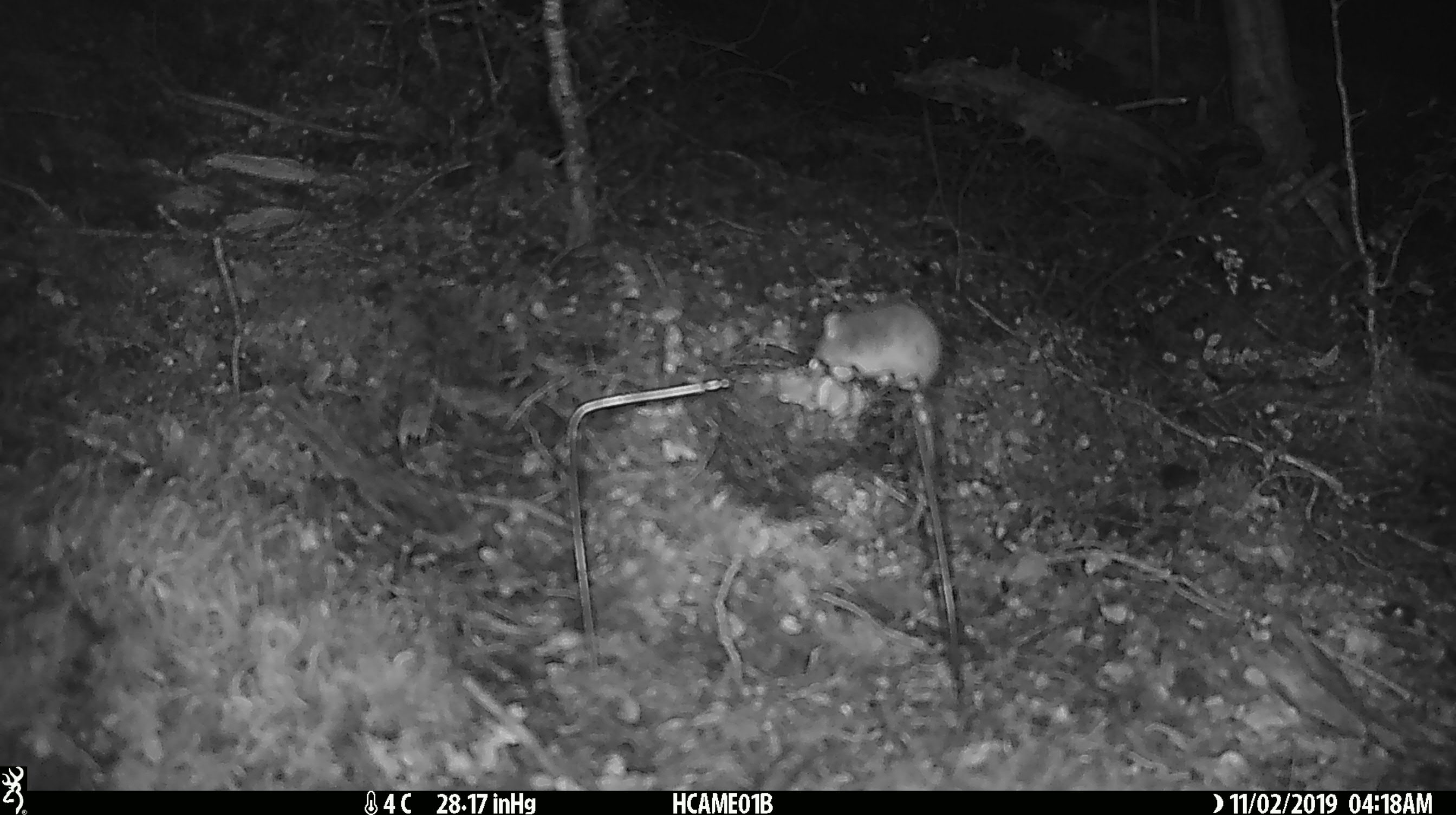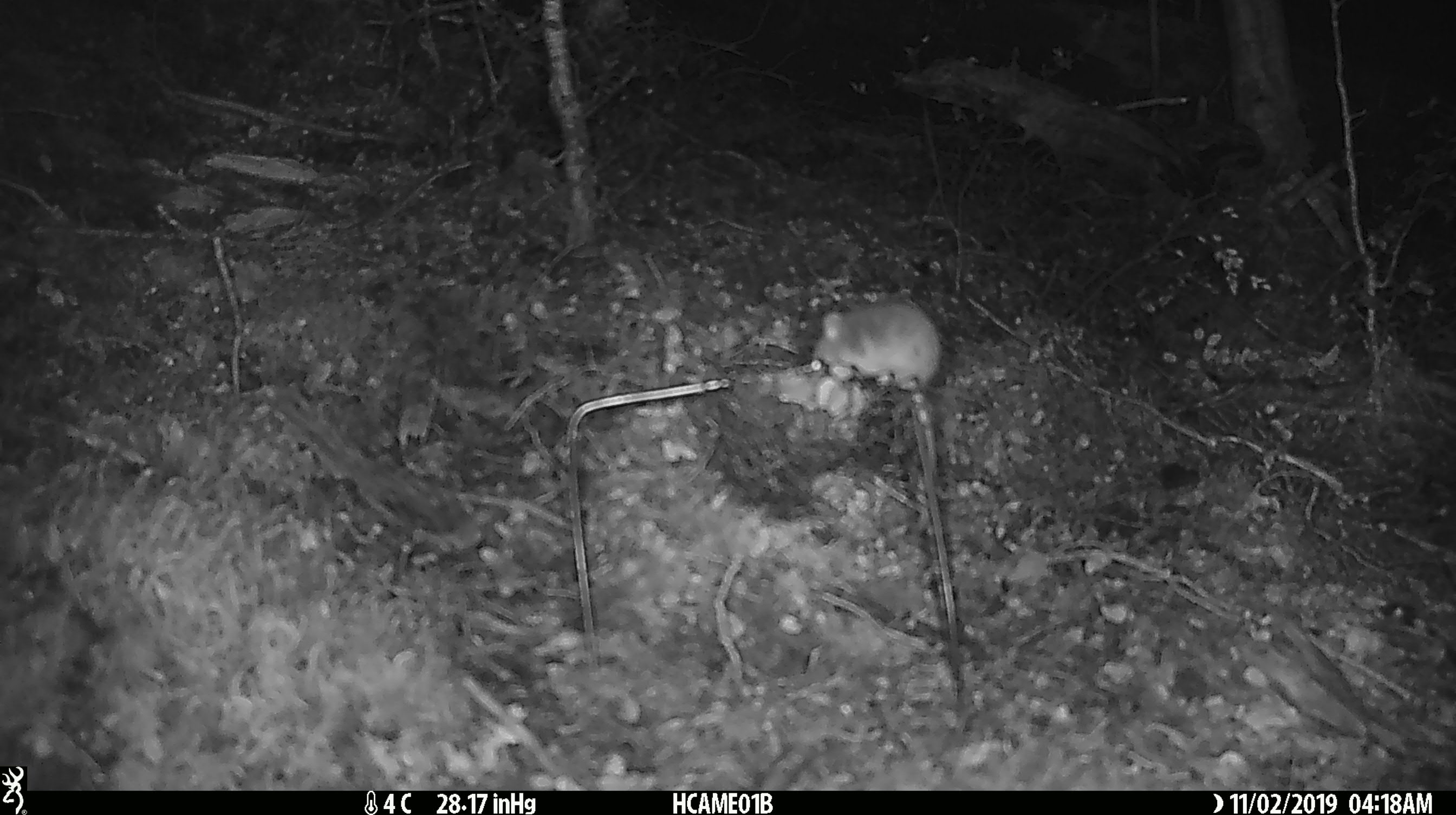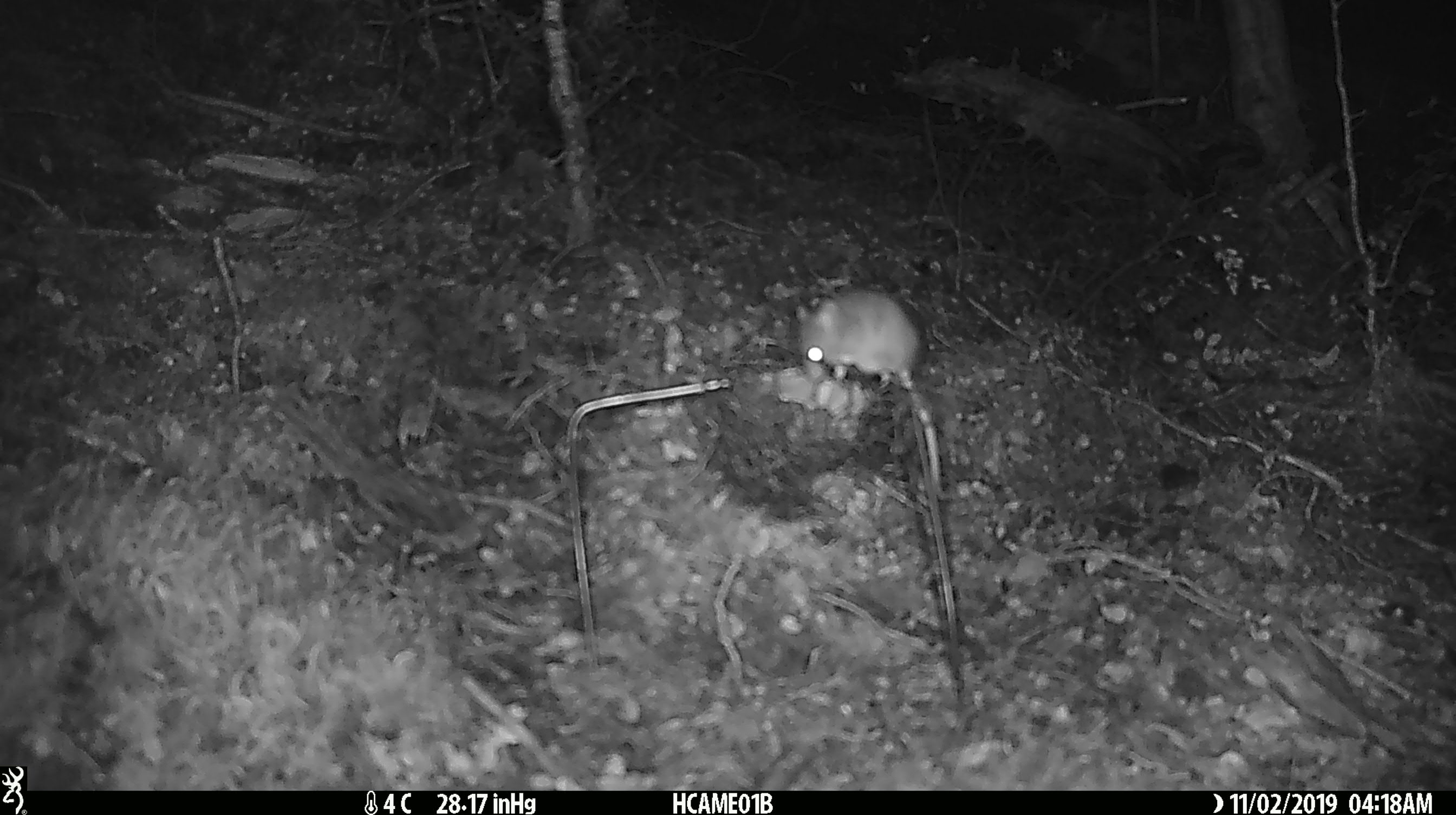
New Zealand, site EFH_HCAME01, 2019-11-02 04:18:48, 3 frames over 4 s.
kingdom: Animalia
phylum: Chordata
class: Mammalia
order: Rodentia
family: Muridae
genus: Mus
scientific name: Mus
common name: mouse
Mouse (Mus).